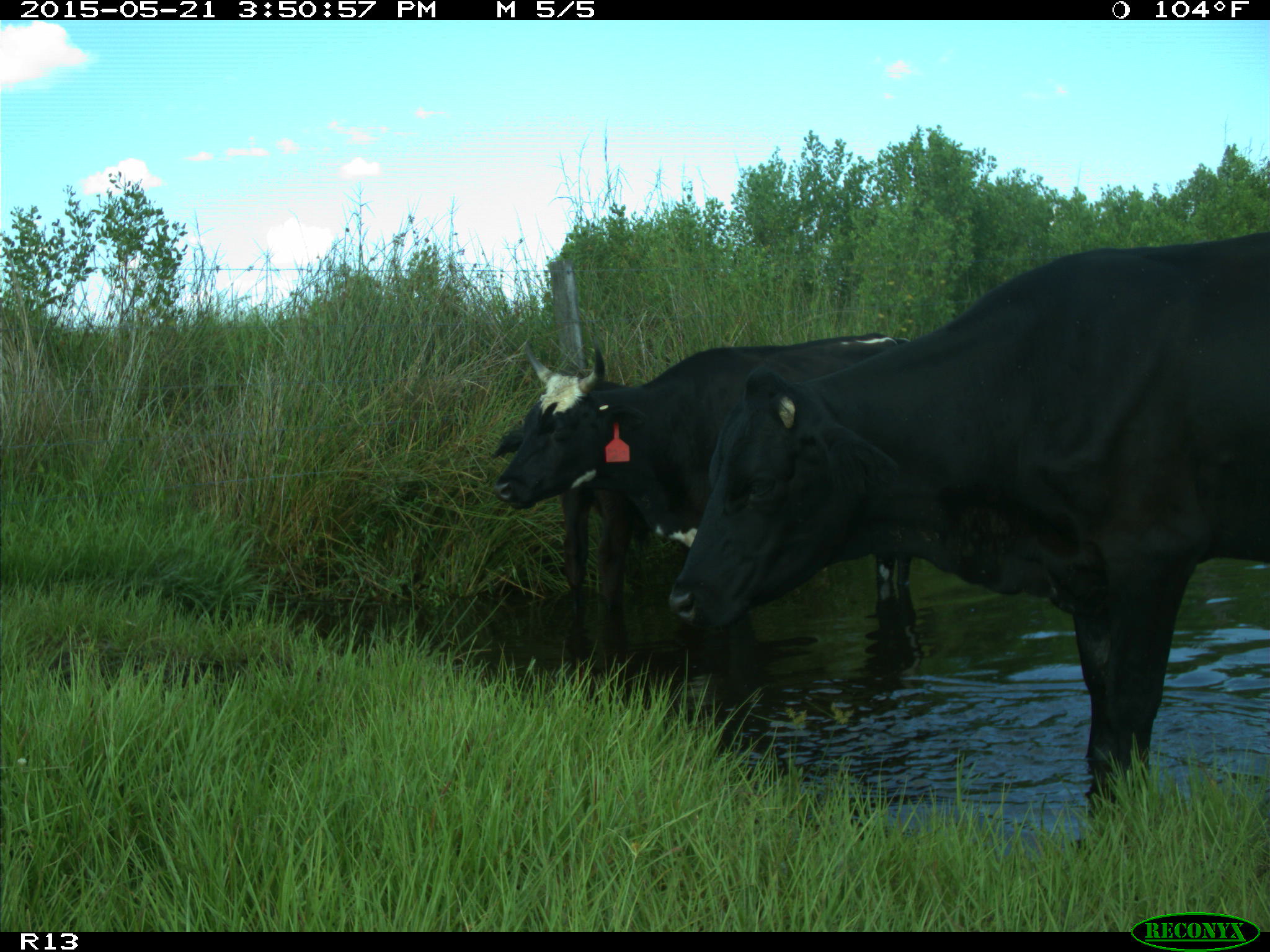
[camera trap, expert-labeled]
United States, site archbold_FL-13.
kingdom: Animalia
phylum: Chordata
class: Mammalia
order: Artiodactyla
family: Bovidae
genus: Bos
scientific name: Bos taurus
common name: domestic cow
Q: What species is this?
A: Bos taurus (domestic cow).